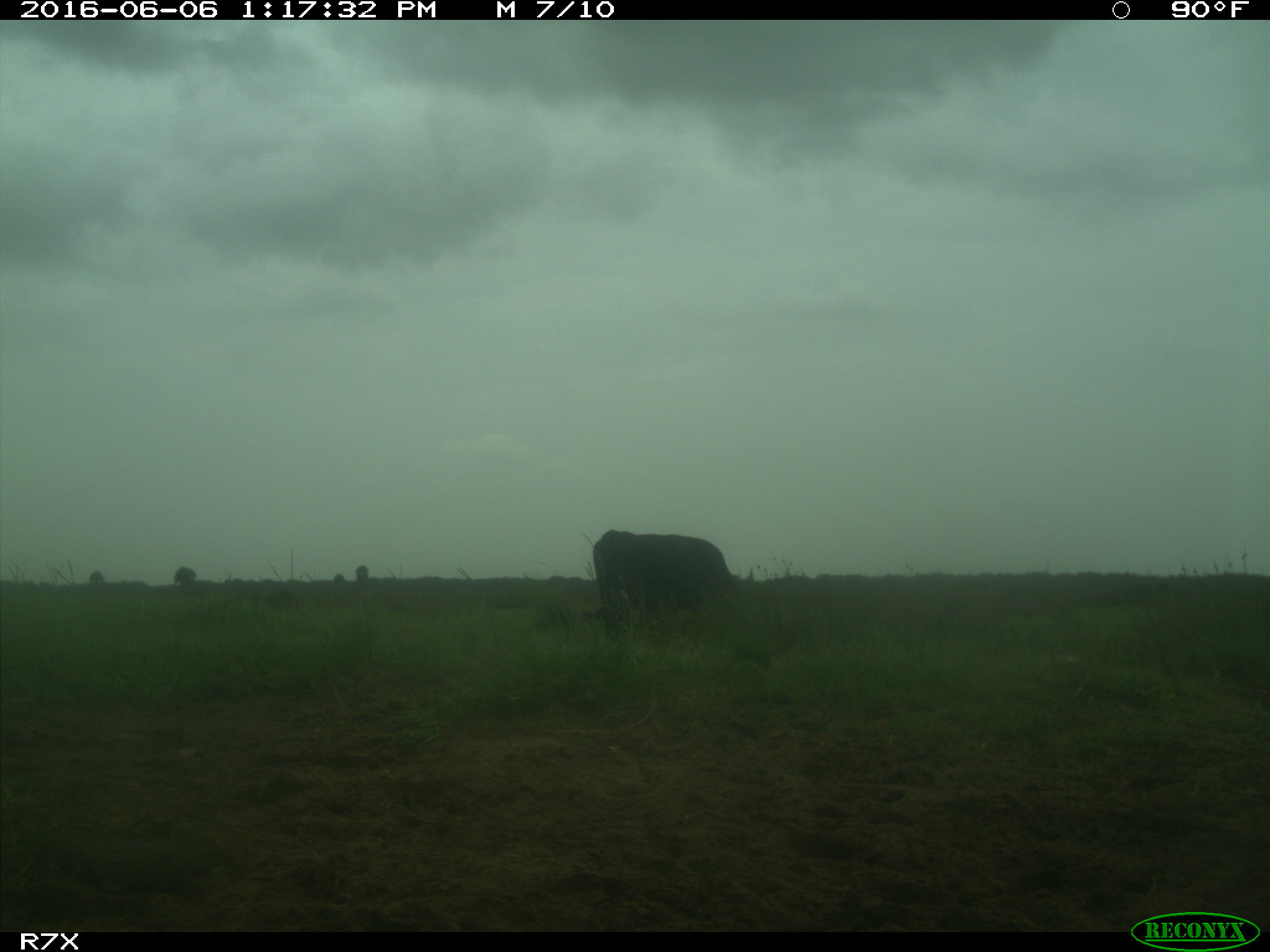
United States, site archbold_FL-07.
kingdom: Animalia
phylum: Chordata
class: Mammalia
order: Artiodactyla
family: Bovidae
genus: Bos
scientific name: Bos taurus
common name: domestic cow